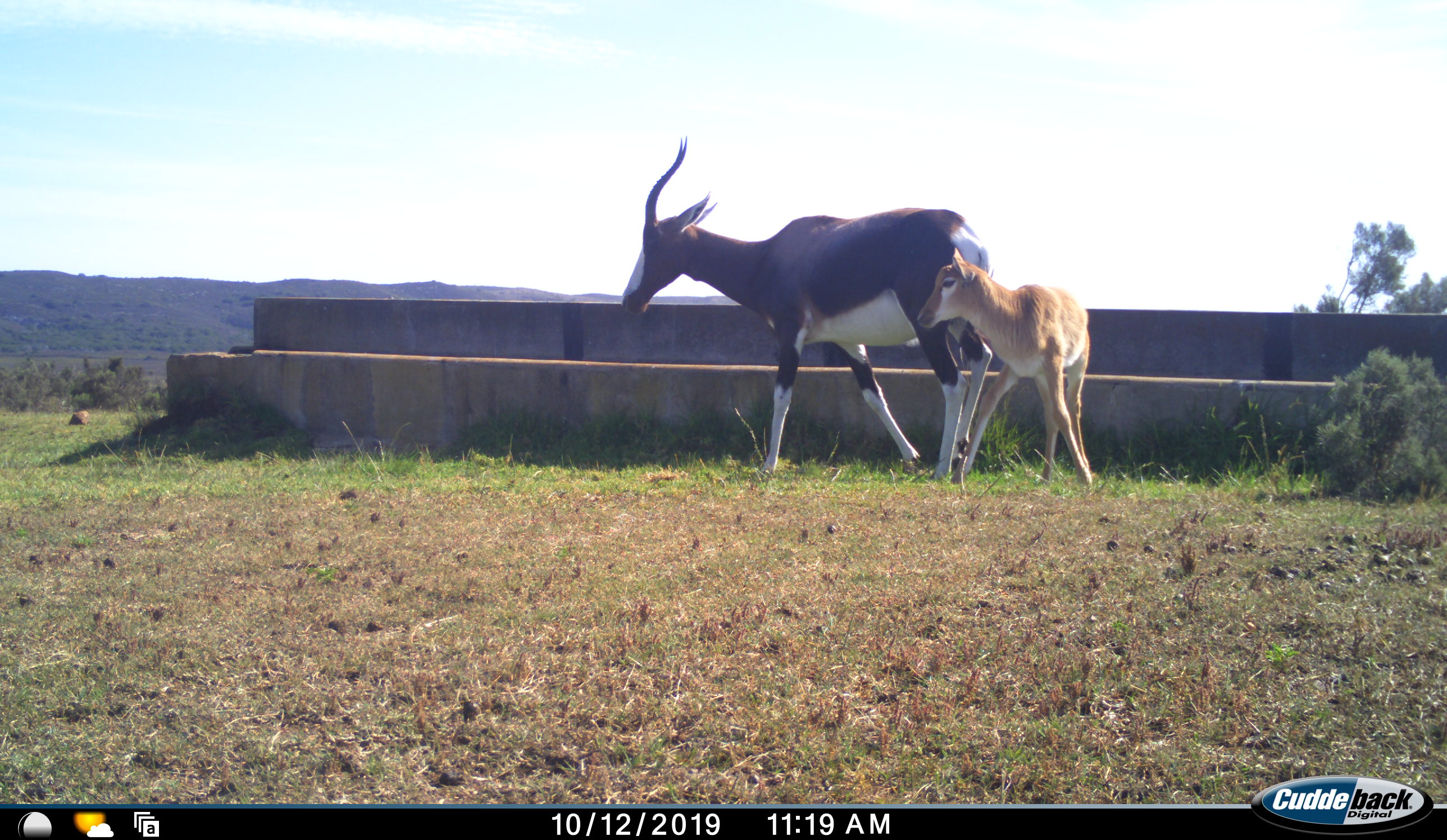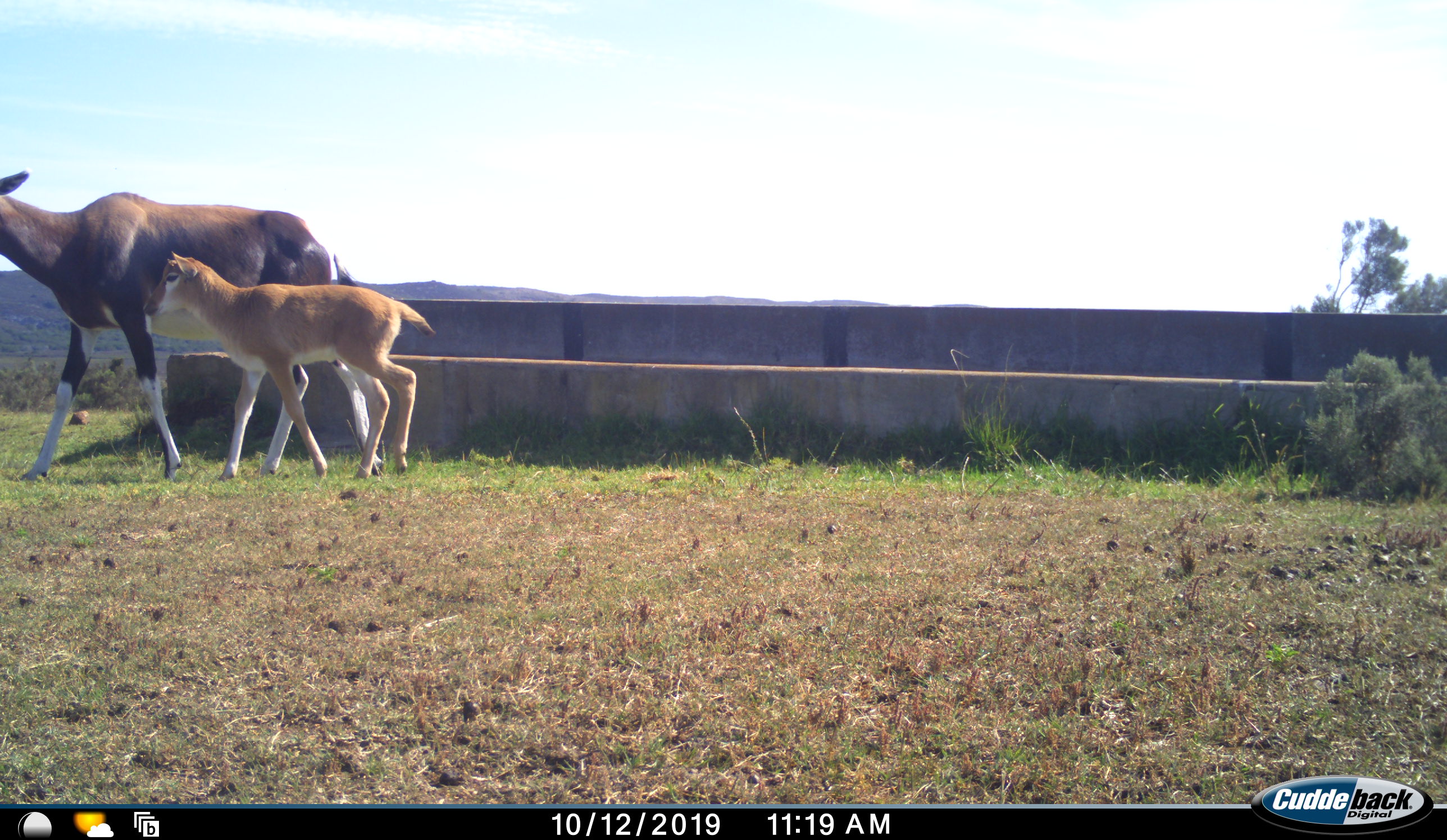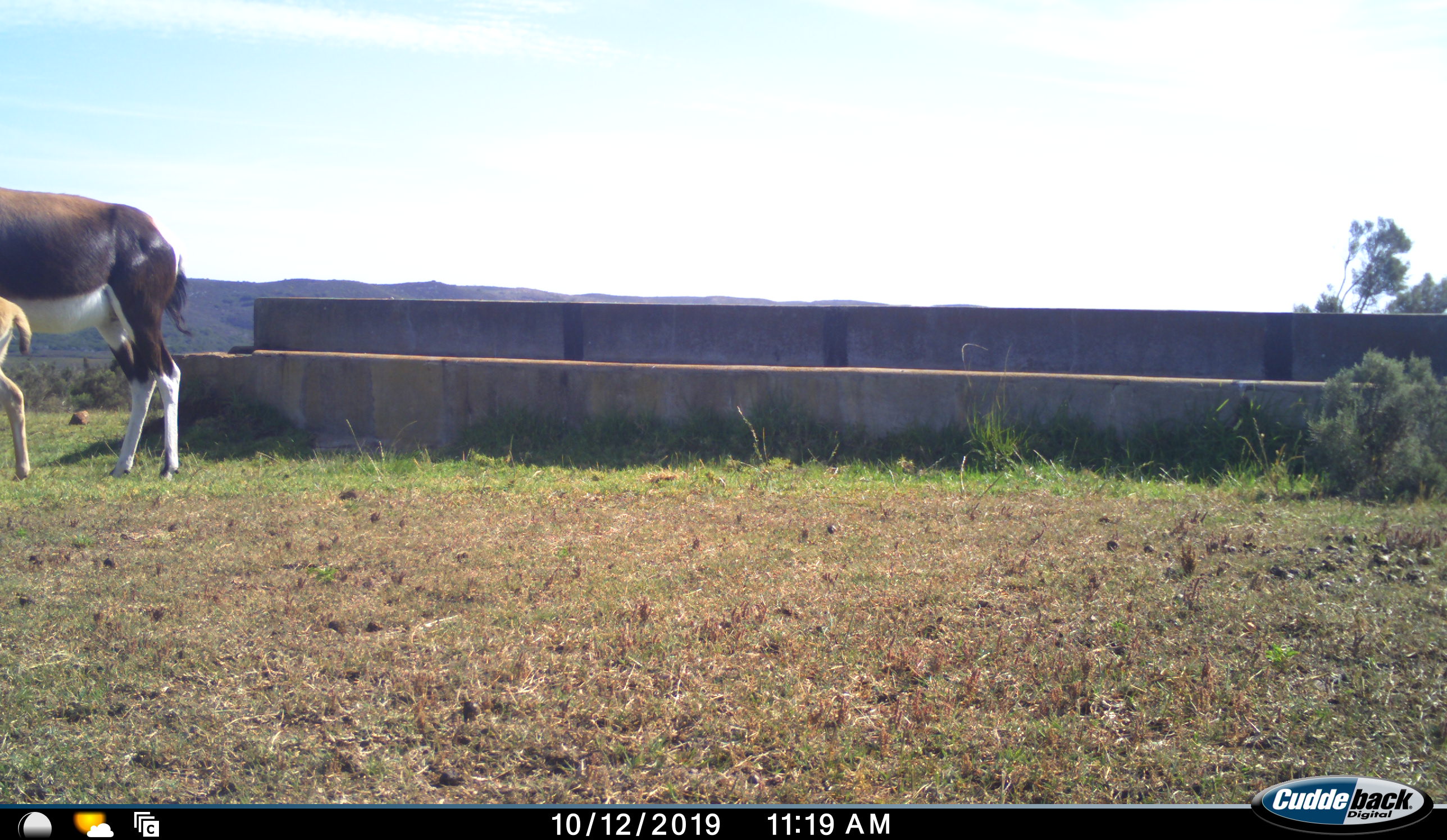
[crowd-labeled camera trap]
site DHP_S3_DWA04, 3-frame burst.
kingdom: Animalia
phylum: Chordata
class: Mammalia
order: Artiodactyla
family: Bovidae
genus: Damaliscus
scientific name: Damaliscus pygargus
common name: bontebok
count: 2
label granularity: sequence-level